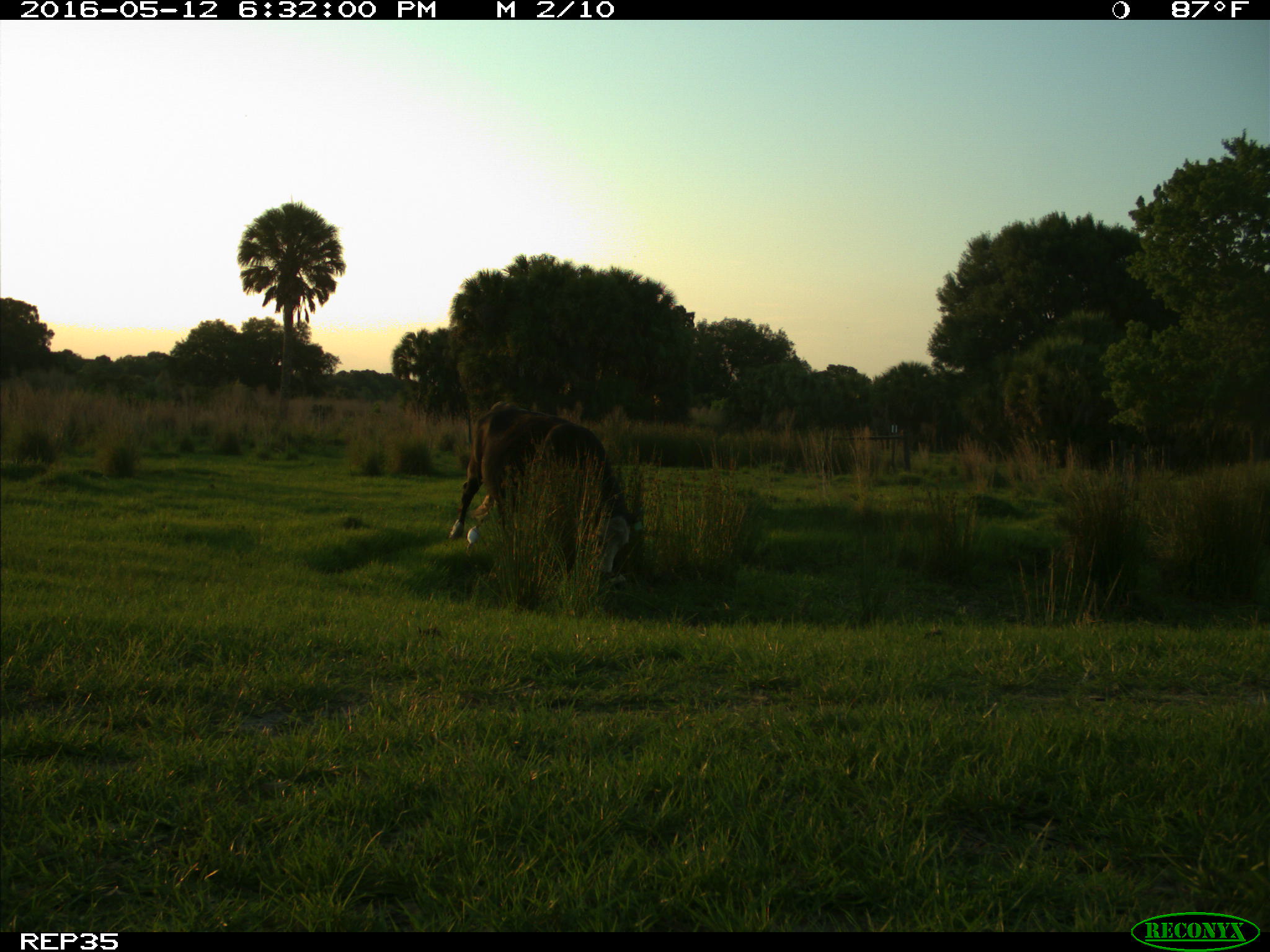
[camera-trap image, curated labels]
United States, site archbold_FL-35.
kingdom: Animalia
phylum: Chordata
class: Mammalia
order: Artiodactyla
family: Bovidae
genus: Bos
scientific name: Bos taurus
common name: domestic cow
Bos taurus (domestic cow).